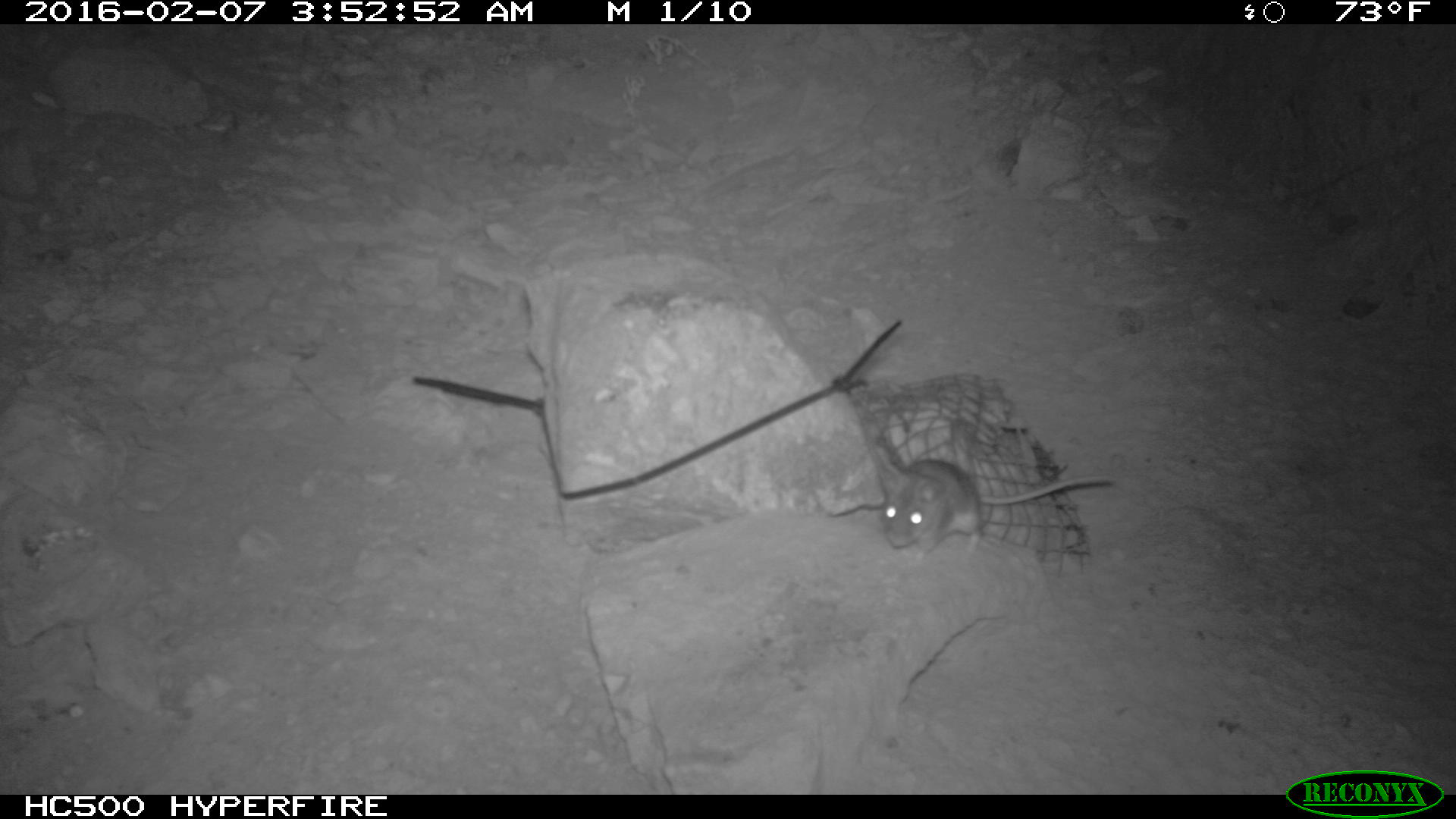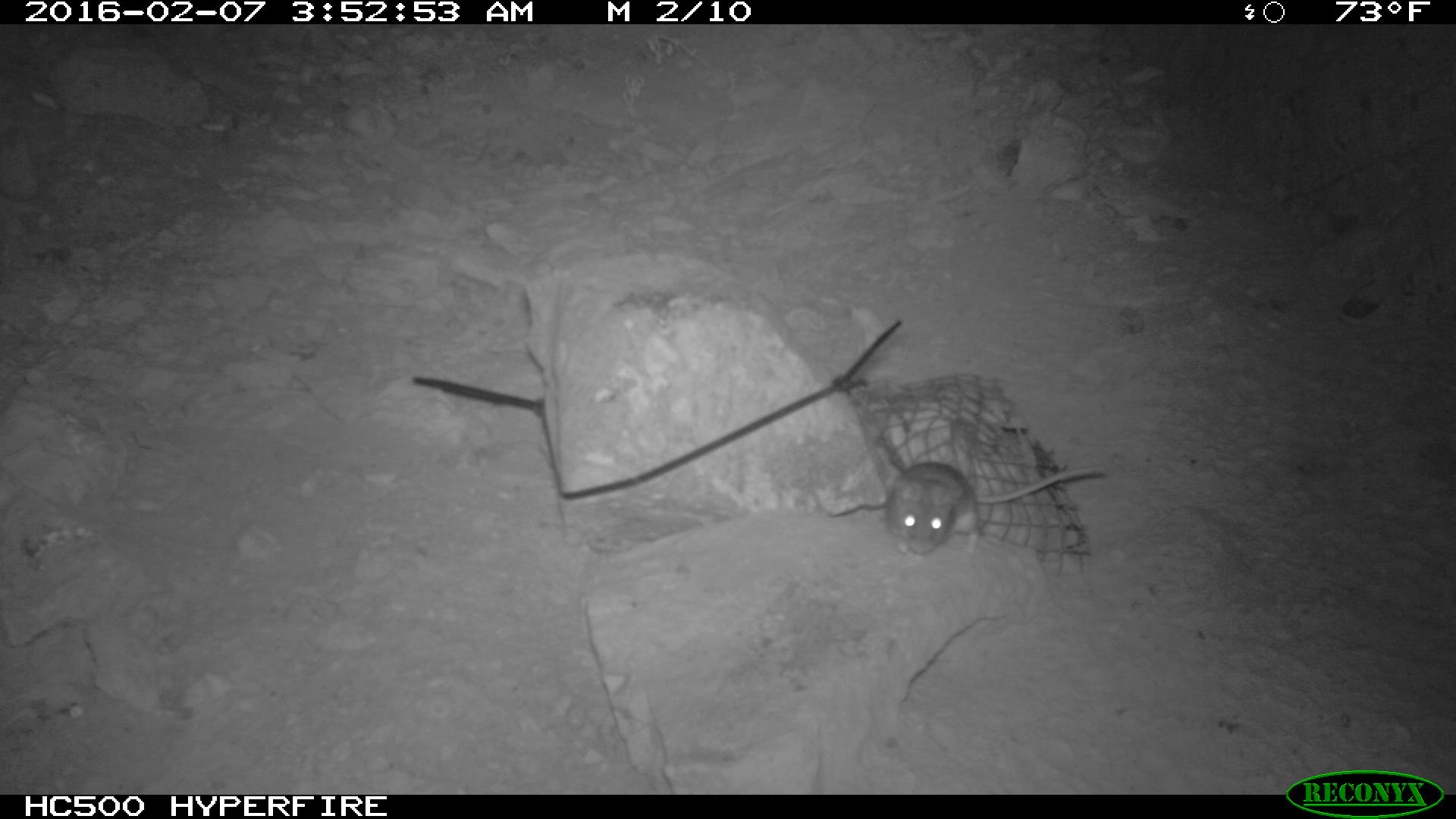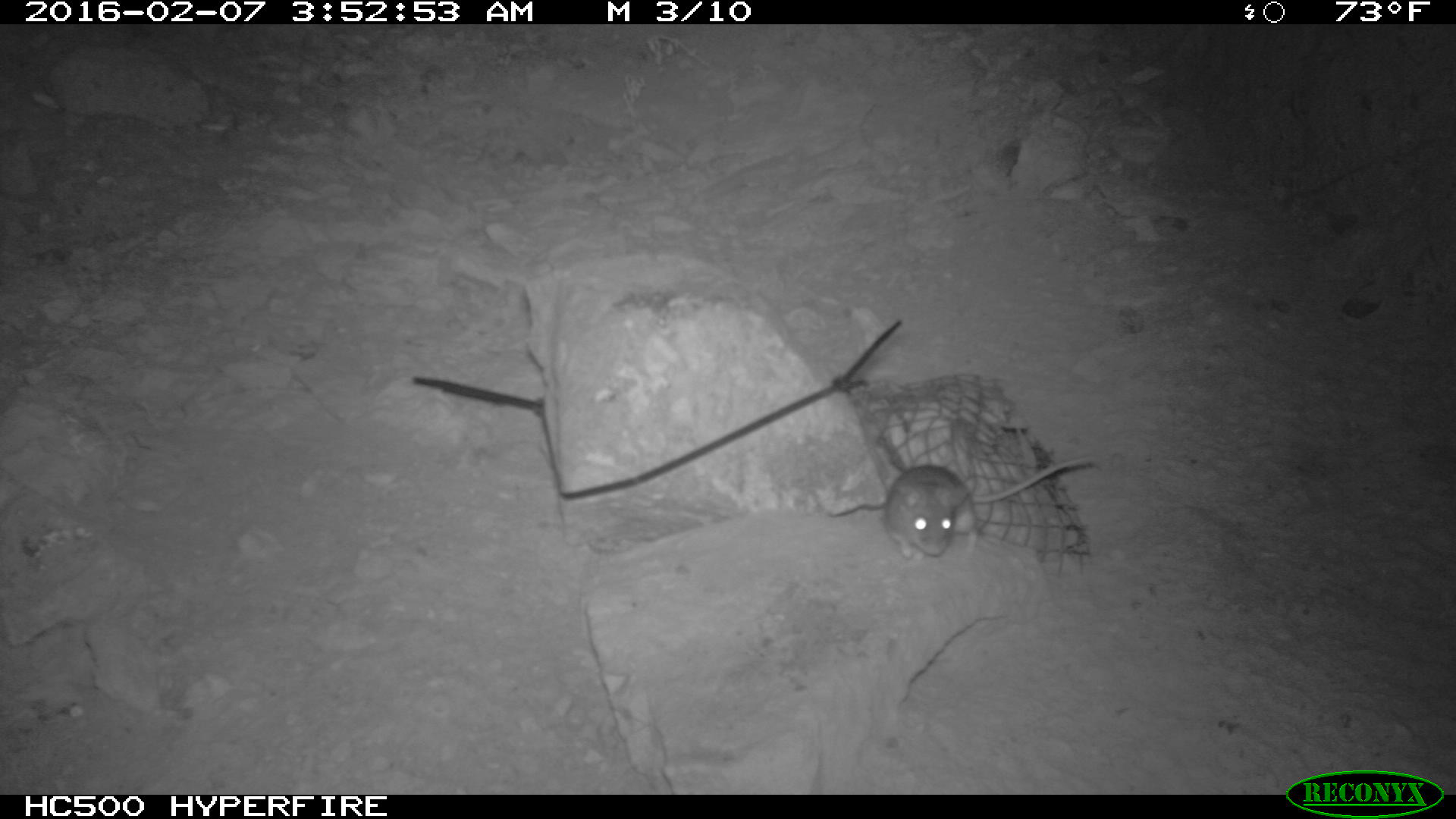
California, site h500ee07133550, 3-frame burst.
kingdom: Animalia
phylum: Chordata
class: Mammalia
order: Rodentia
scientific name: Rodentia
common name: rodent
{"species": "rodent (Rodentia)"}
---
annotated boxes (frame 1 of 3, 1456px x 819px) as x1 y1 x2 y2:
rodent: 871 441 1124 564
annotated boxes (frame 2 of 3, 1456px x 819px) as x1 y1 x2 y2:
rodent: 884 462 1104 562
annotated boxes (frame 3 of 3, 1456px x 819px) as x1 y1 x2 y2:
rodent: 880 455 1092 568